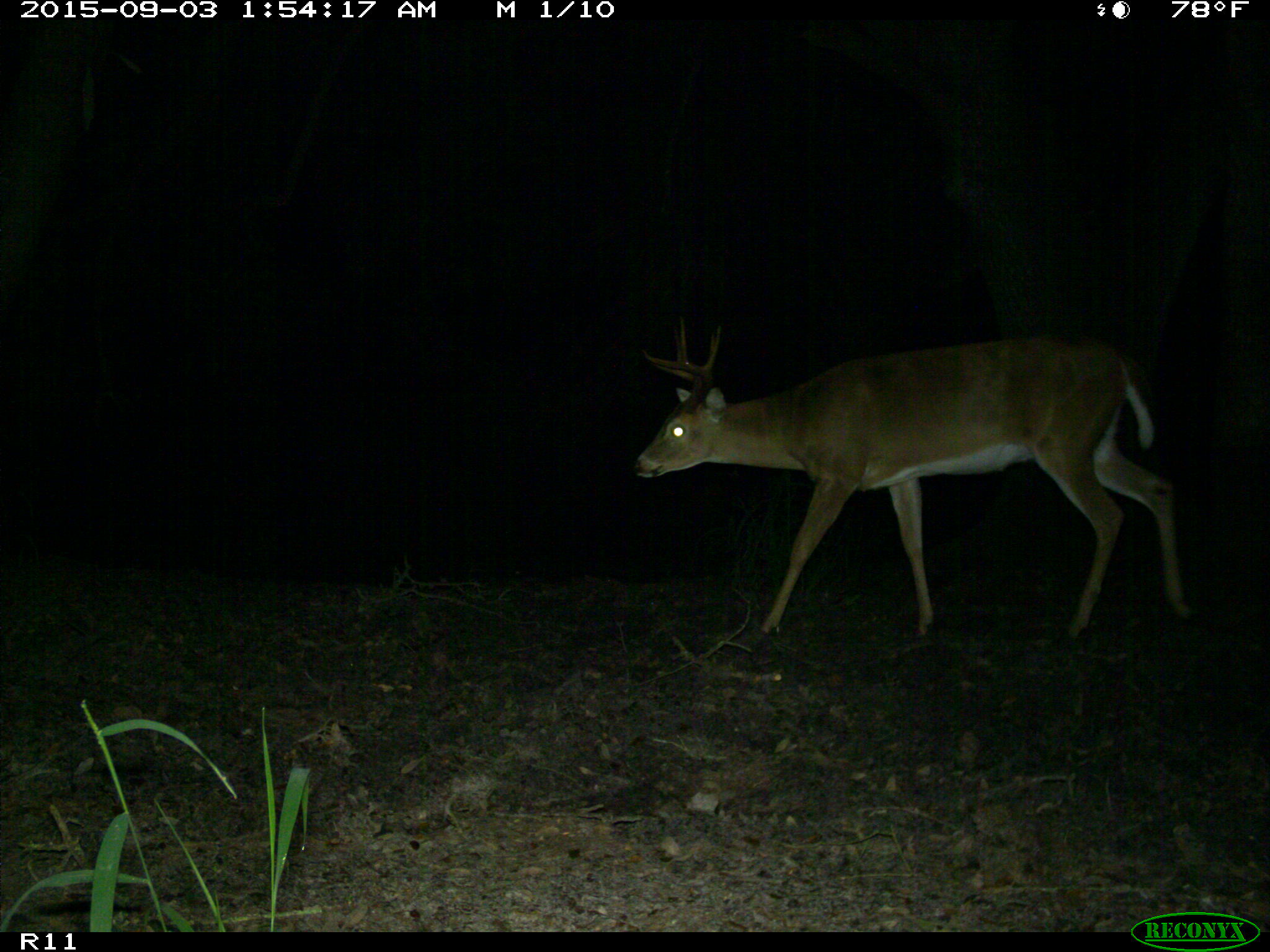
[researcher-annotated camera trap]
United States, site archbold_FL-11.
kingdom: Animalia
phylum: Chordata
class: Mammalia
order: Artiodactyla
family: Cervidae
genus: Odocoileus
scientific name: Odocoileus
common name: deer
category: unidentified deer